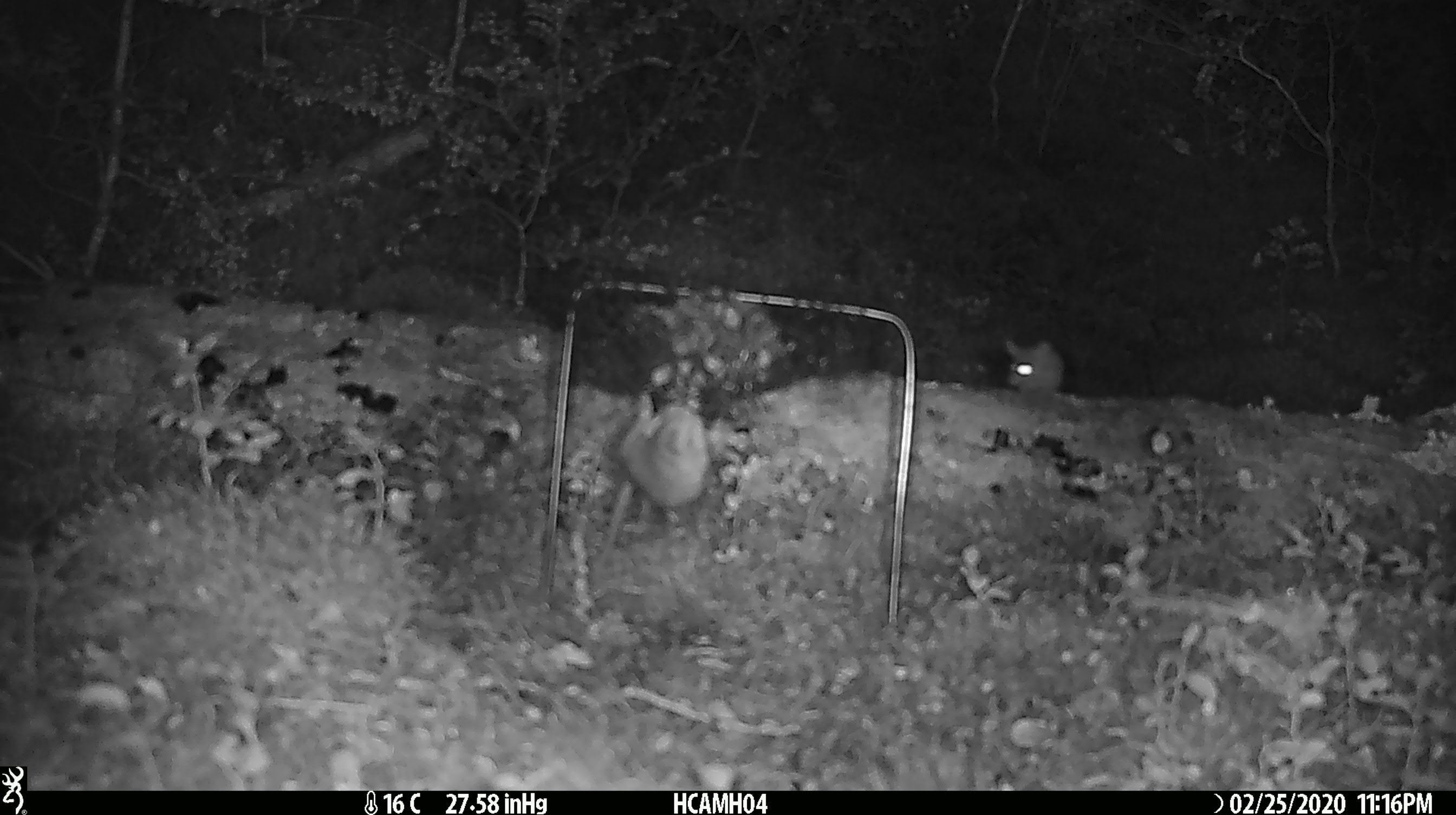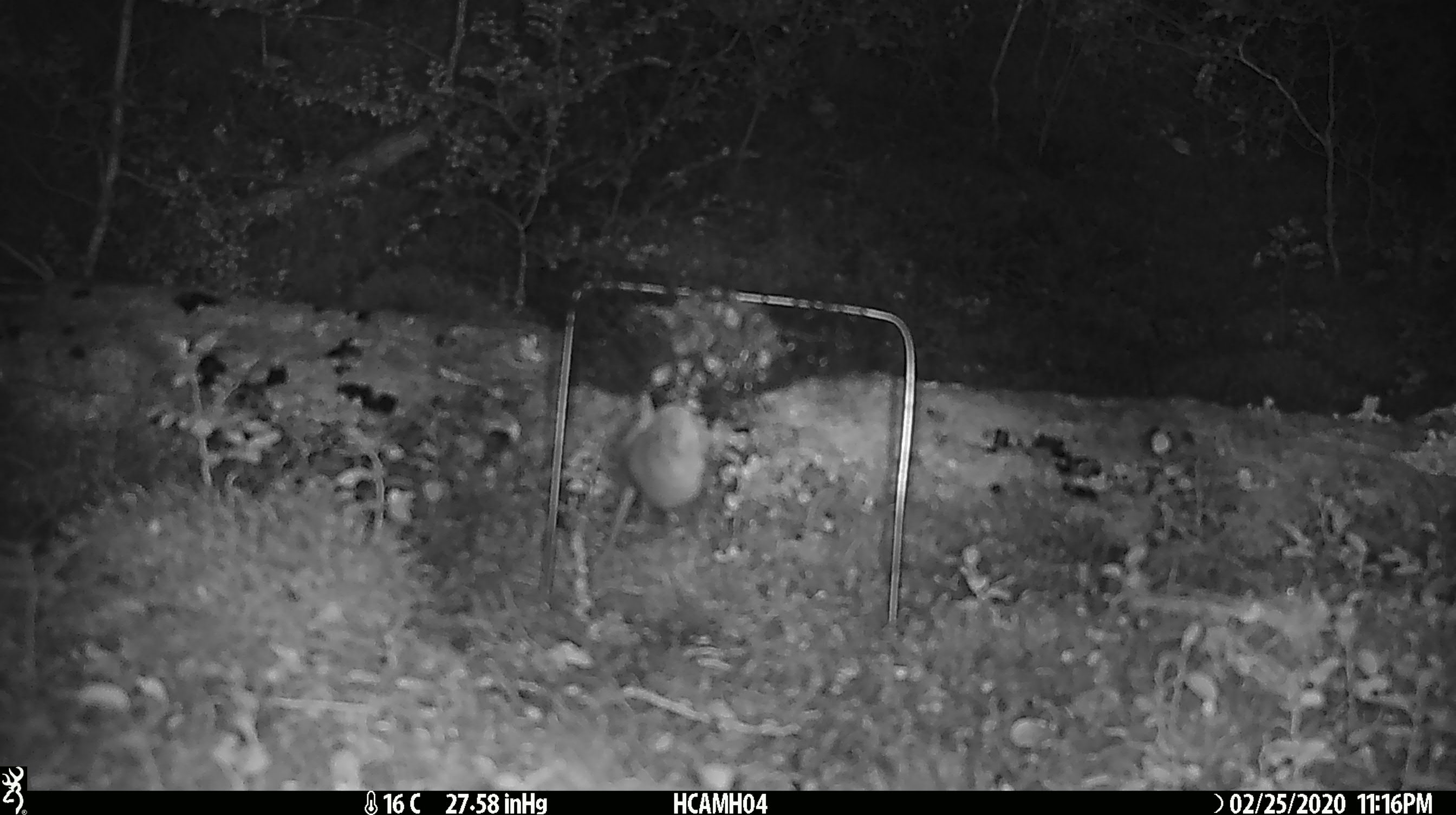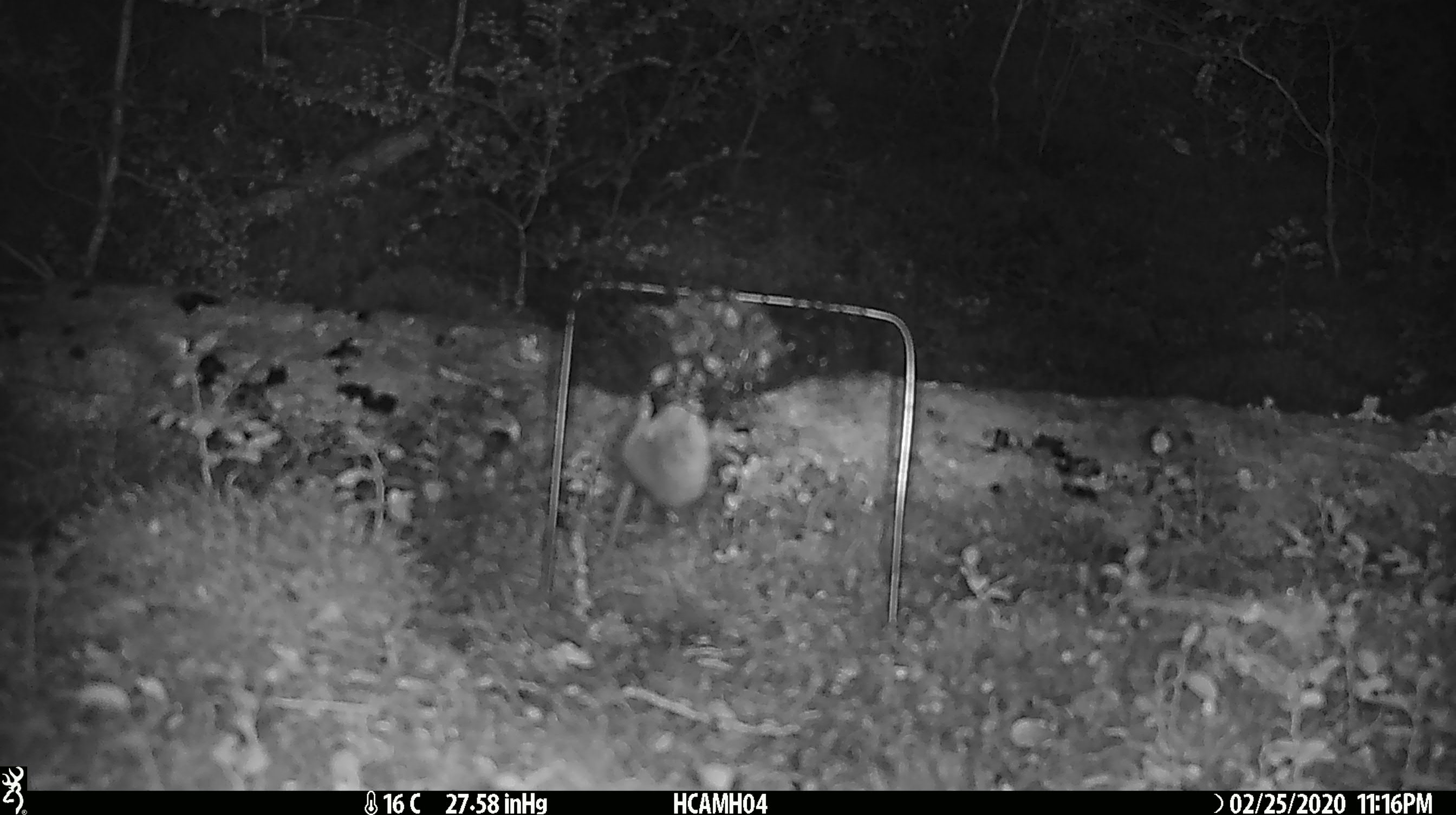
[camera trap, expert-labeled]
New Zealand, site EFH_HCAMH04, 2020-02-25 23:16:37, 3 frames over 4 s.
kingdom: Animalia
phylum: Chordata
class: Mammalia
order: Rodentia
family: Muridae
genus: Mus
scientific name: Mus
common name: mouse